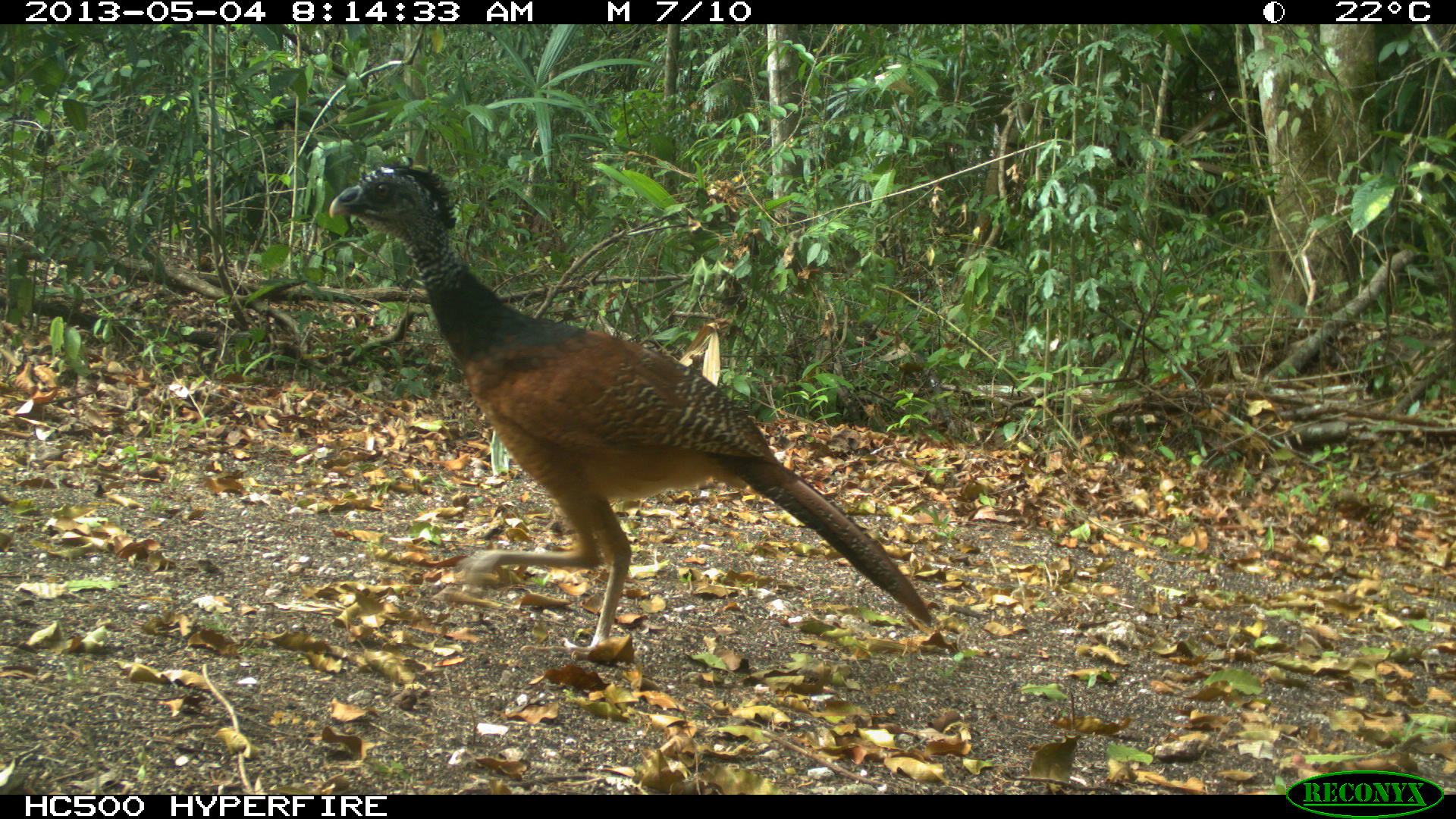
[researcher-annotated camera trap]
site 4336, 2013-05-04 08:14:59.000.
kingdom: Animalia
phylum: Chordata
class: Aves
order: Galliformes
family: Cracidae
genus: Crax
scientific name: Crax rubra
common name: great curassow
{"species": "Crax rubra (great curassow)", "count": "1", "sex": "female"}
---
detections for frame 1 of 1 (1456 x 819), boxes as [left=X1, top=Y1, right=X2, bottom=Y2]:
crax rubra: [left=325, top=154, right=932, bottom=657]